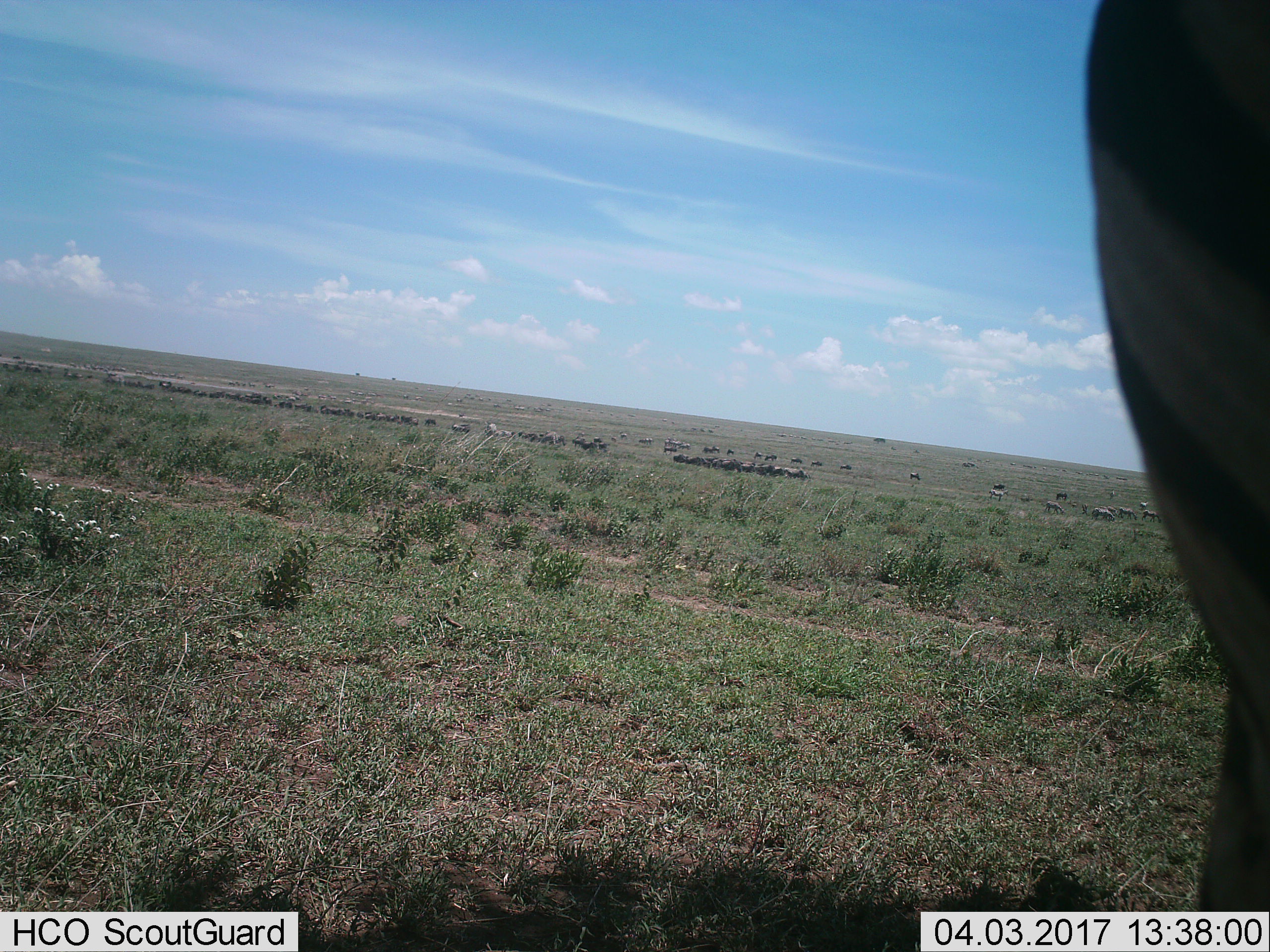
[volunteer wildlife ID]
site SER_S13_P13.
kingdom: Animalia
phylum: Chordata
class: Mammalia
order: Artiodactyla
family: Bovidae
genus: Connochaetes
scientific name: Connochaetes taurinus taurinus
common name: blue wildebeest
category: wildebeestblue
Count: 51+.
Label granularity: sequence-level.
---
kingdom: Animalia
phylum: Chordata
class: Mammalia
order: Perissodactyla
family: Equidae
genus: Equus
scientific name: Equus quagga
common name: plains zebra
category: zebraplains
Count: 11-50.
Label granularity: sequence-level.